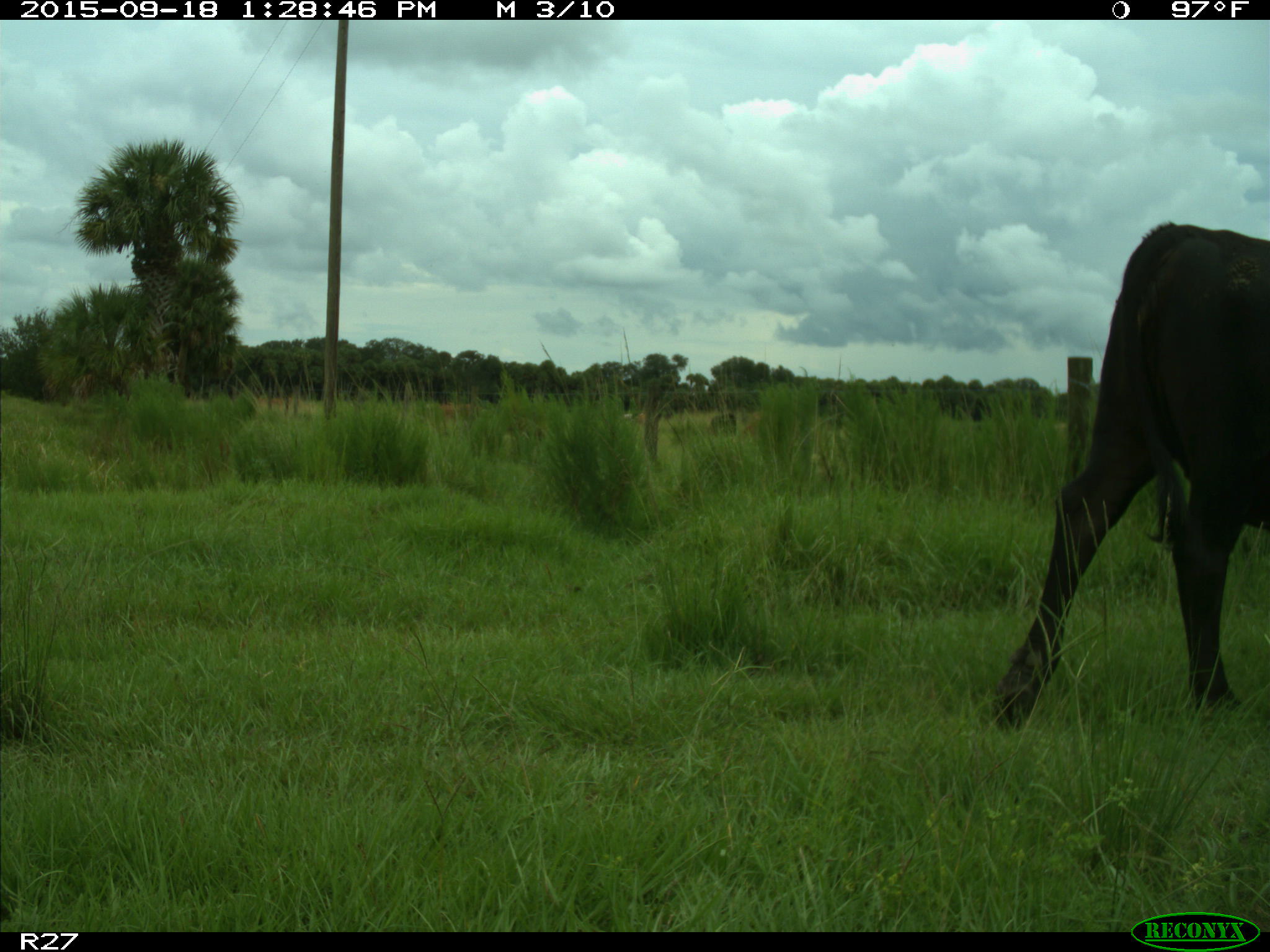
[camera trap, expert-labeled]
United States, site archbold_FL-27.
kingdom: Animalia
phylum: Chordata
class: Mammalia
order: Artiodactyla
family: Bovidae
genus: Bos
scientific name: Bos taurus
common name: domestic cow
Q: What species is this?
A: Bos taurus (domestic cow).